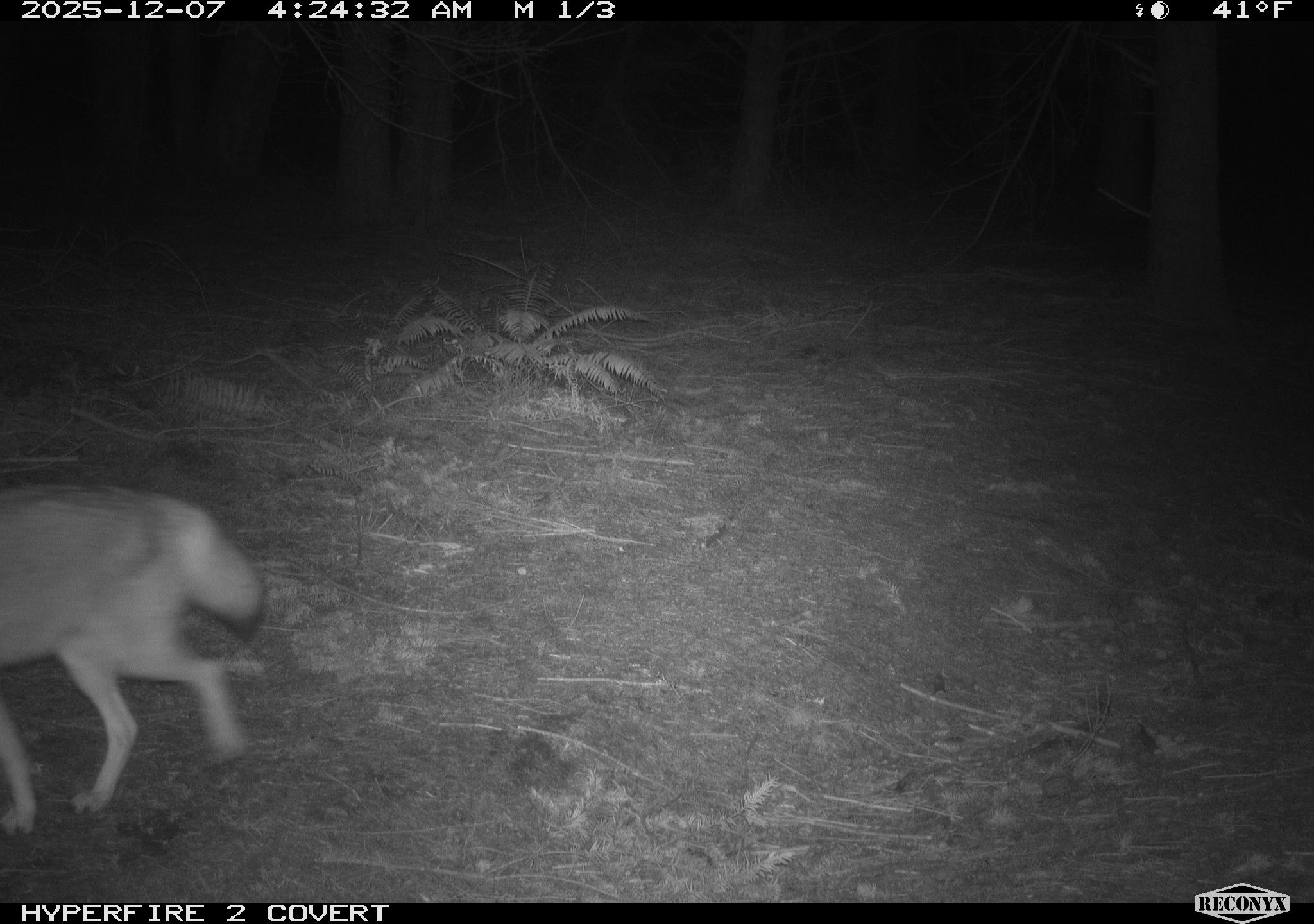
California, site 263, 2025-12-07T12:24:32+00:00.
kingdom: Animalia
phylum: Chordata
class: Mammalia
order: Carnivora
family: Canidae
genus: Canis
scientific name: Canis latrans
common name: coyote